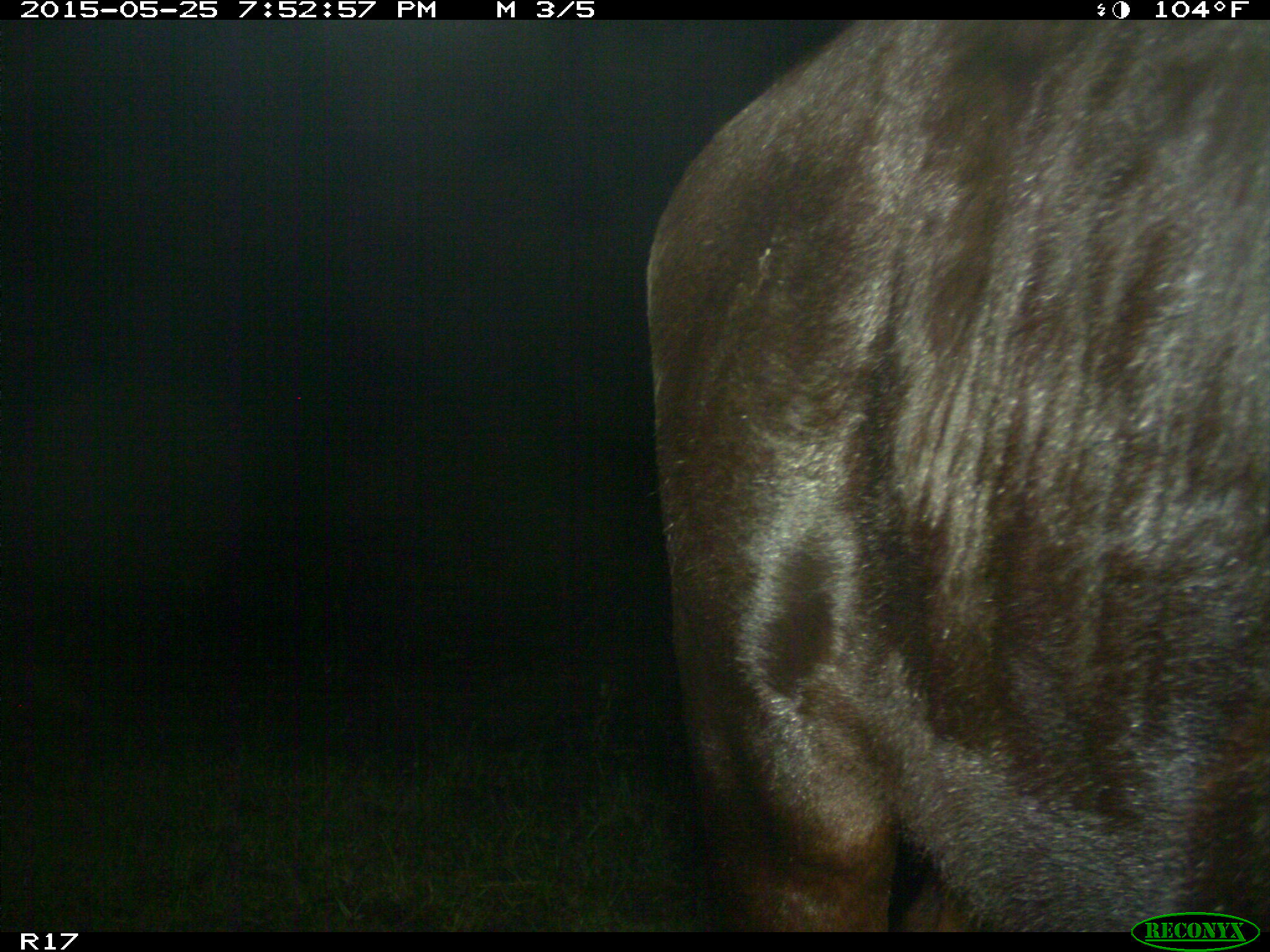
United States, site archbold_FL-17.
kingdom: Animalia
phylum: Chordata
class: Mammalia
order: Artiodactyla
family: Bovidae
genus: Bos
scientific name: Bos taurus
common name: domestic cow